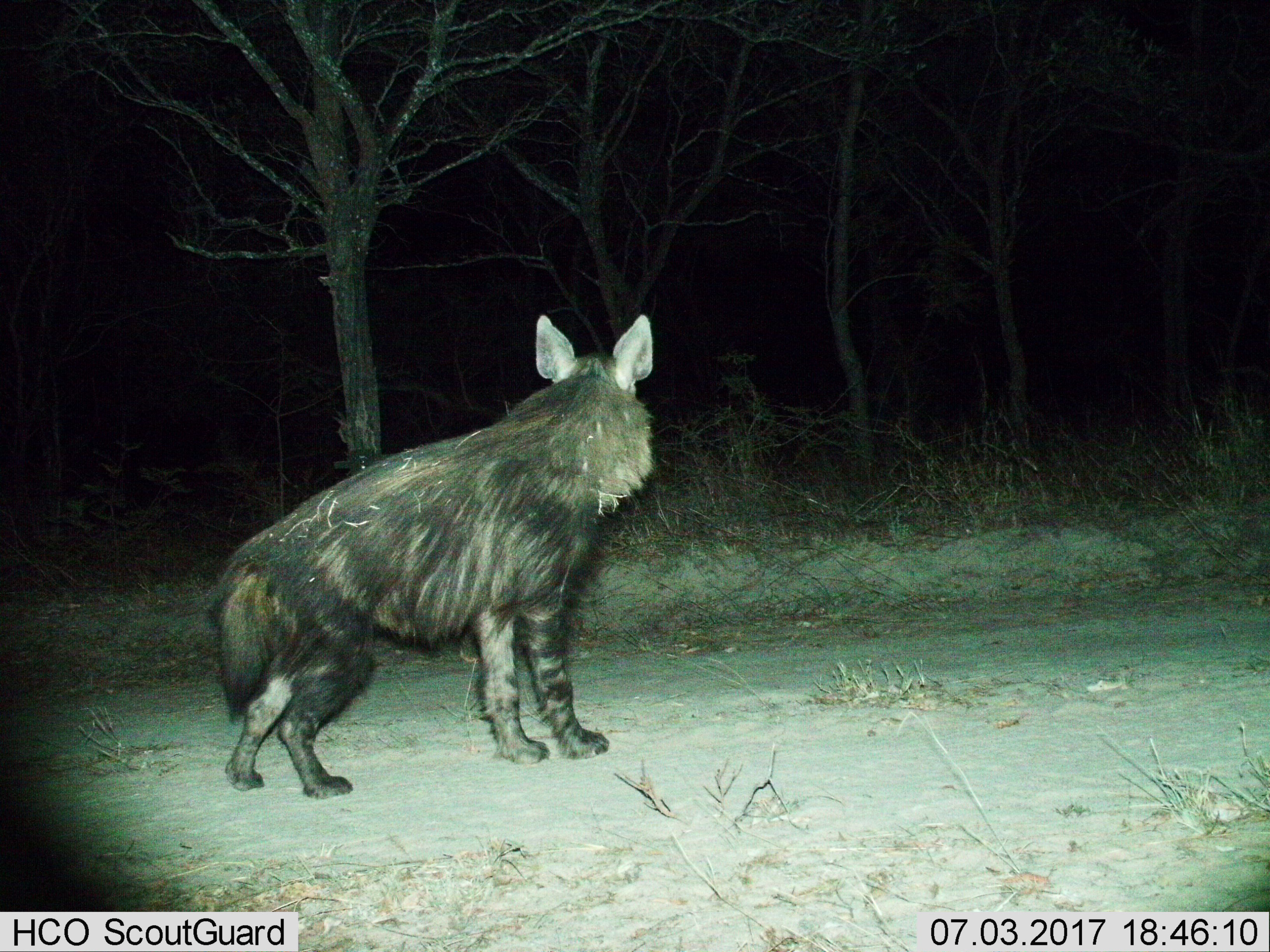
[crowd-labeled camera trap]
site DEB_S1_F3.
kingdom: Animalia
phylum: Chordata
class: Mammalia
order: Carnivora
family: Hyaenidae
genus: Parahyaena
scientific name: Parahyaena brunnea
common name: brown hyena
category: hyenabrown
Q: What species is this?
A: Hyenabrown (brown hyena) (Parahyaena brunnea).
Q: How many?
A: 1.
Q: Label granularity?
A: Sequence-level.